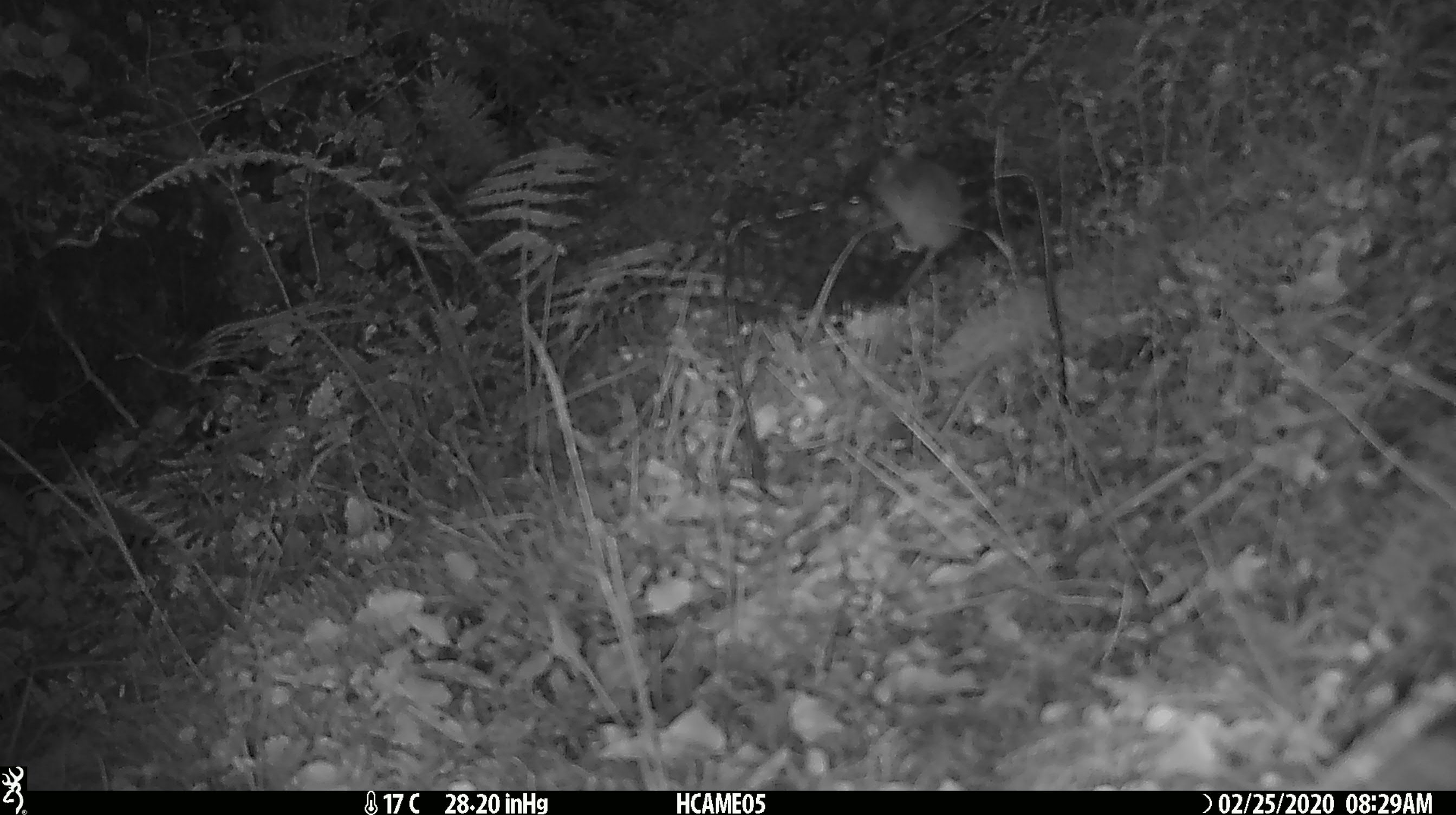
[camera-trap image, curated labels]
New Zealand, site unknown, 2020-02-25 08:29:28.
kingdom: Animalia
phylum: Chordata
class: Mammalia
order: Rodentia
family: Muridae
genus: Mus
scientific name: Mus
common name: mouse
Mouse (Mus).